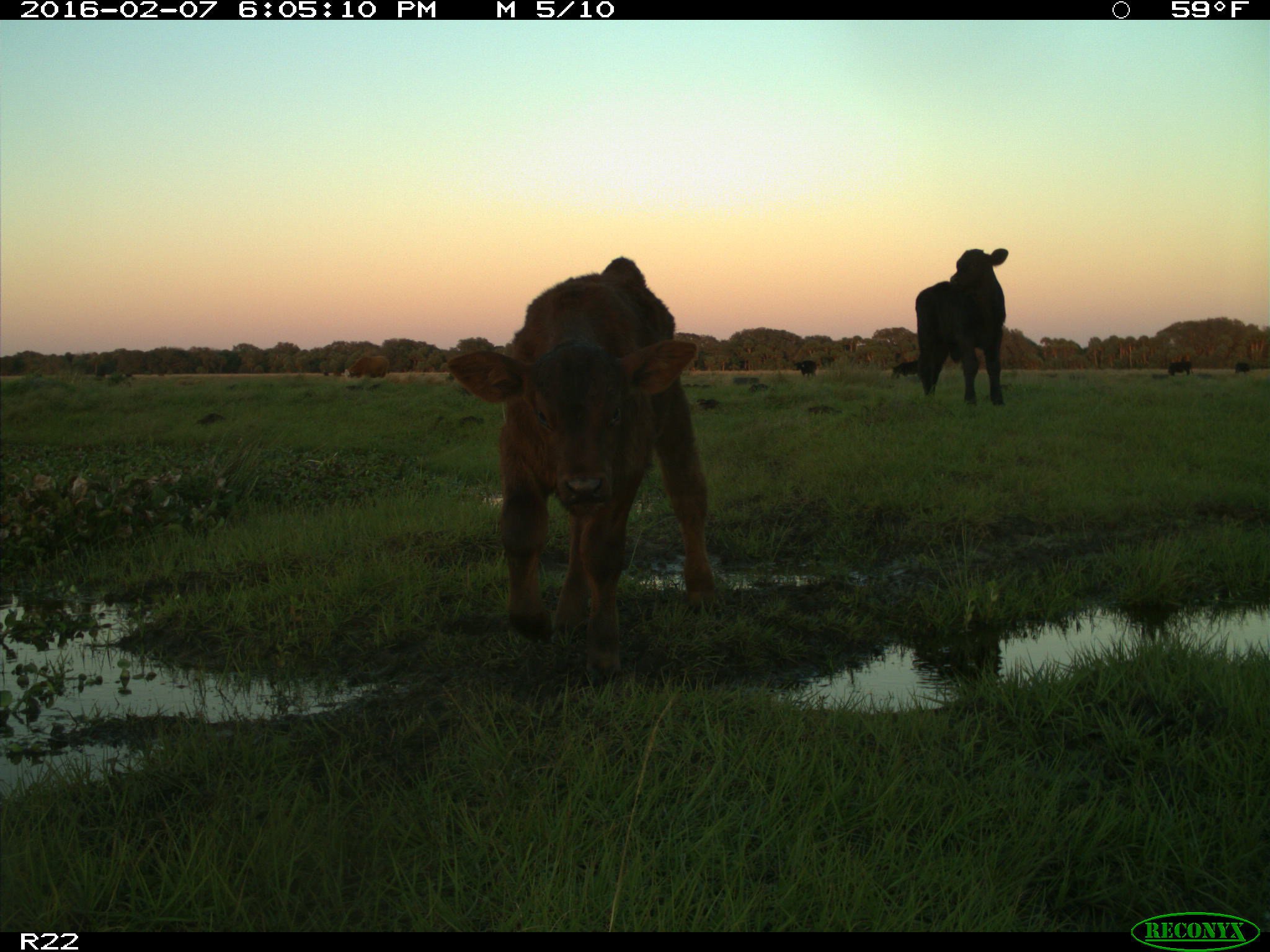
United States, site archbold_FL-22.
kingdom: Animalia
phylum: Chordata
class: Mammalia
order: Artiodactyla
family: Bovidae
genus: Bos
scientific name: Bos taurus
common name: domestic cow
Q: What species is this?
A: Bos taurus (domestic cow).